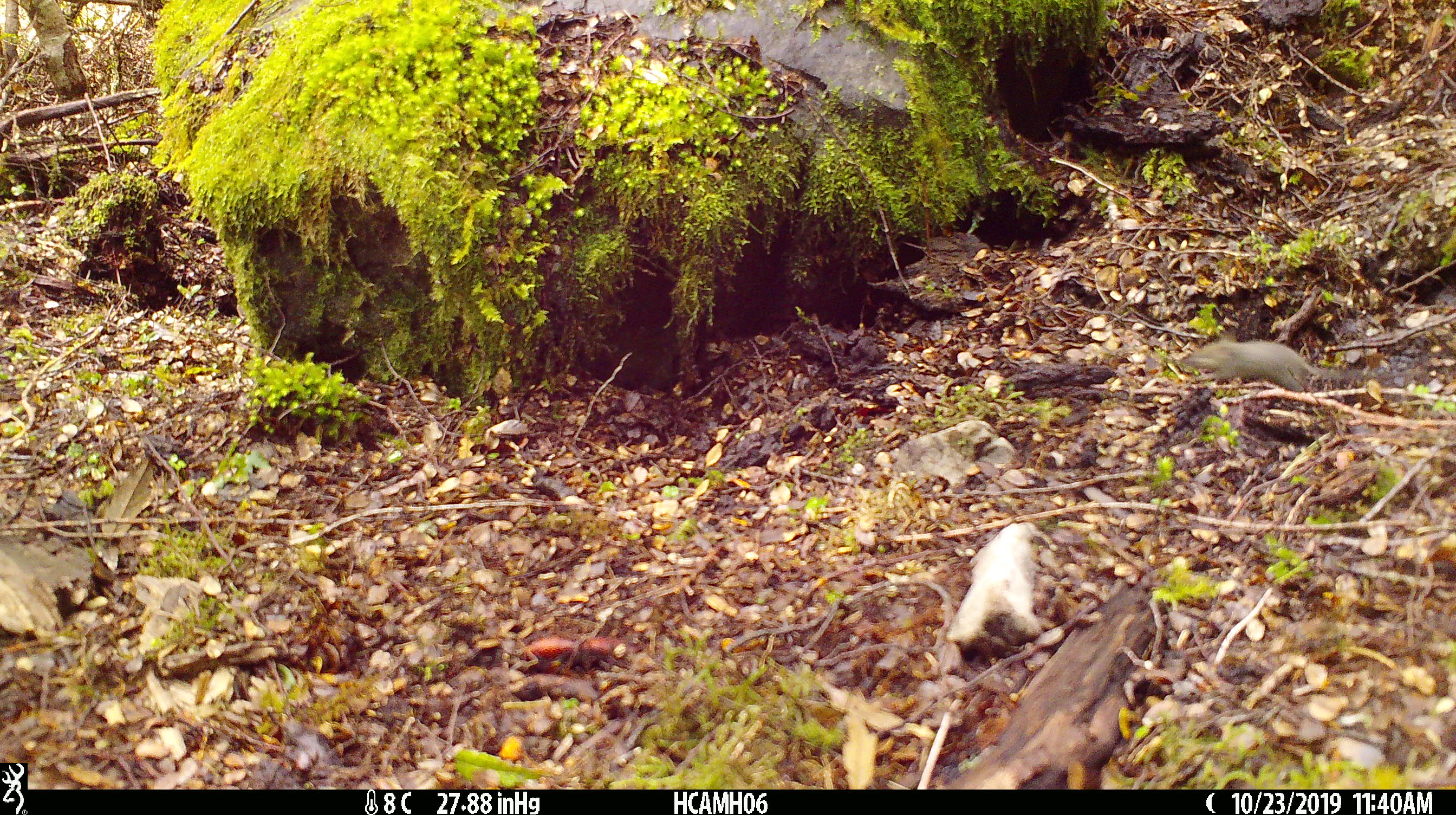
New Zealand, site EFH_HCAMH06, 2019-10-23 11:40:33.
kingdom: Animalia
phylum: Chordata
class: Mammalia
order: Rodentia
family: Muridae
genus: Mus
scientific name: Mus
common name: mouse